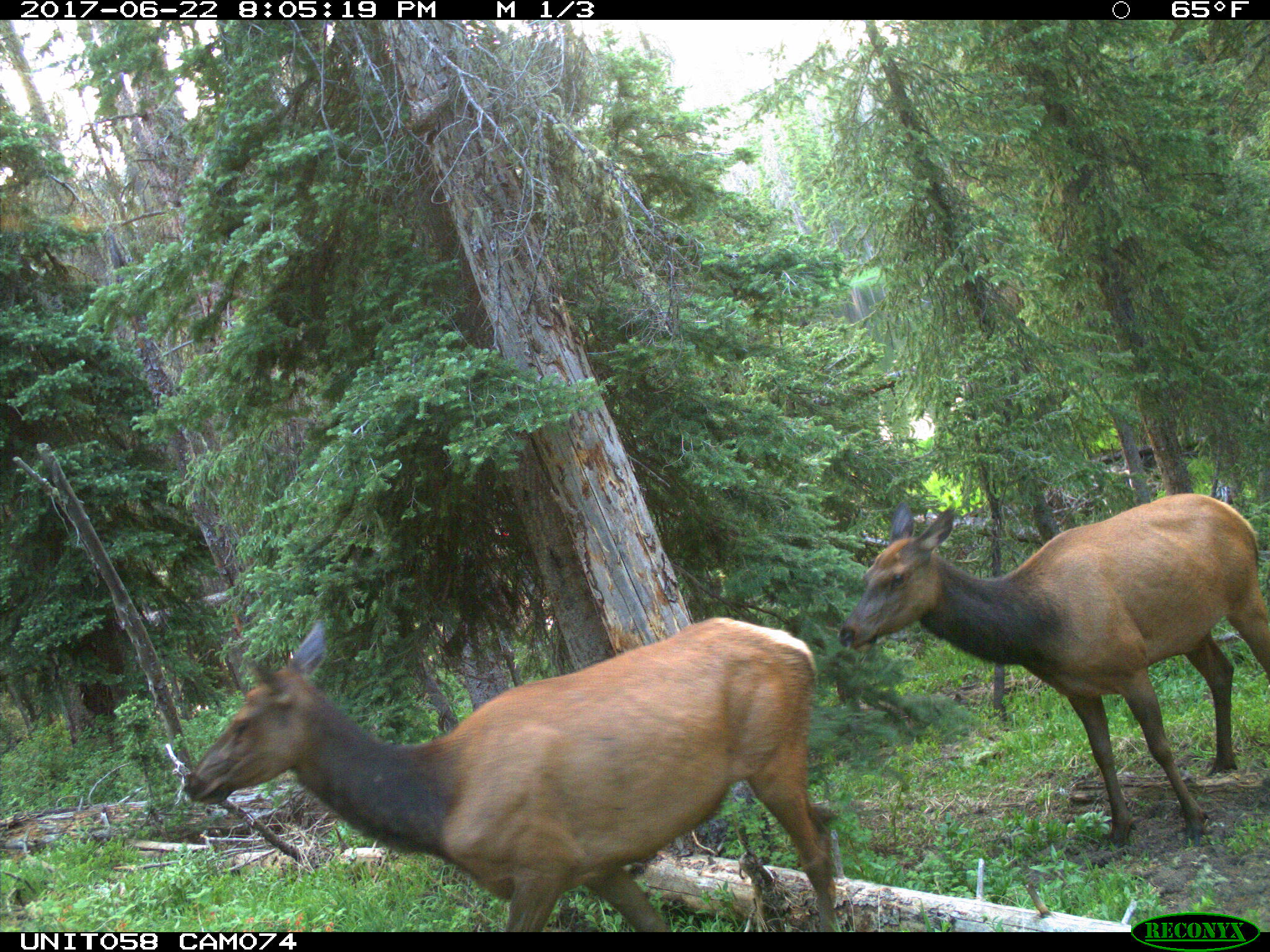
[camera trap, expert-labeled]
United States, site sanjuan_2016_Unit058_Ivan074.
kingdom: Animalia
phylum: Chordata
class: Mammalia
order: Artiodactyla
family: Cervidae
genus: Cervus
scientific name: Cervus elaphus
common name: red deer